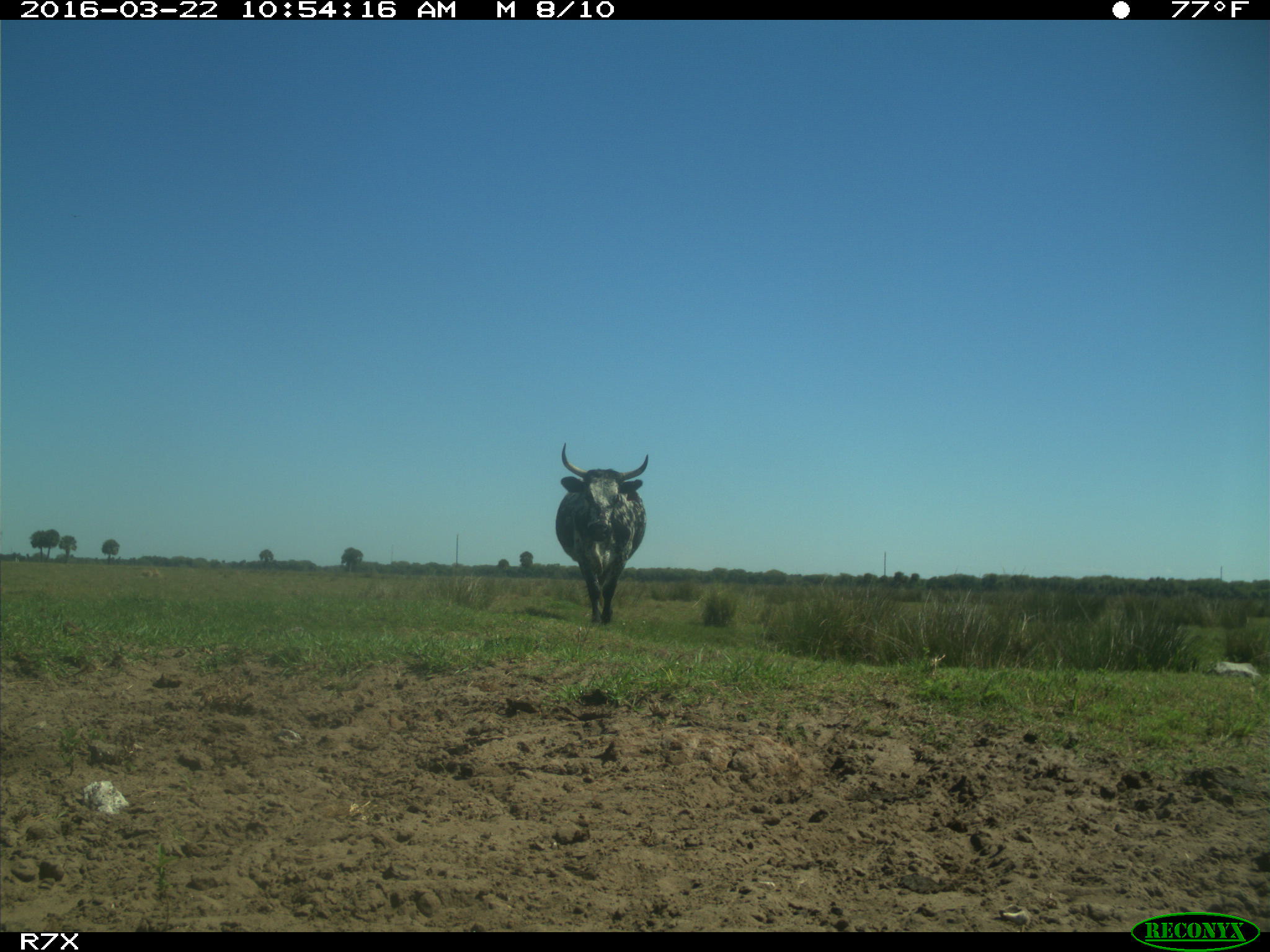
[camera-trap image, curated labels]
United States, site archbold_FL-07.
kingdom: Animalia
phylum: Chordata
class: Mammalia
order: Artiodactyla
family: Bovidae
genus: Bos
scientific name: Bos taurus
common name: domestic cow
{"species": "Bos taurus (domestic cow)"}